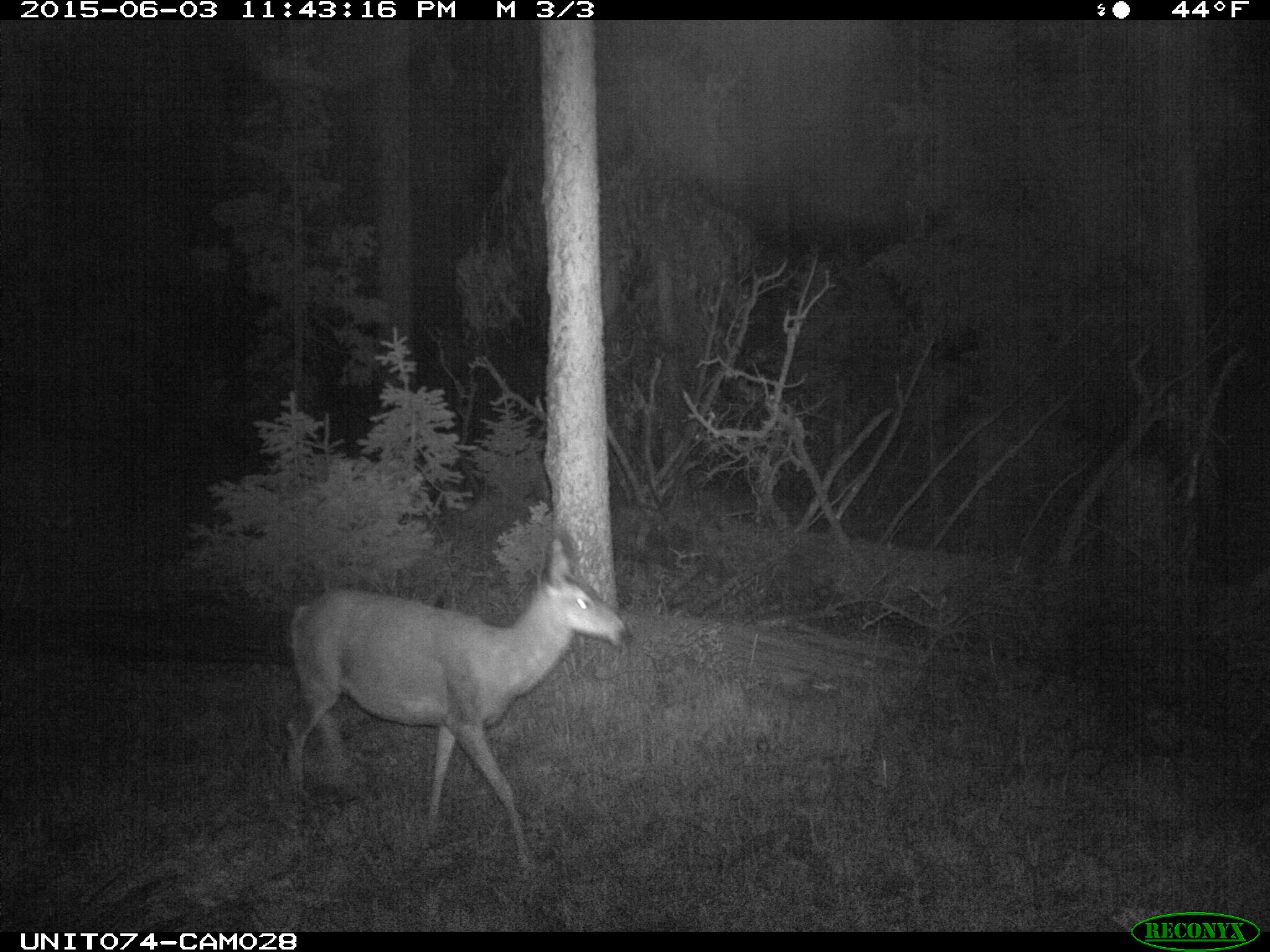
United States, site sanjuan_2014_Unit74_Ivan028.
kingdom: Animalia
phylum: Chordata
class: Mammalia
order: Artiodactyla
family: Cervidae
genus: Odocoileus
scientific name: Odocoileus hemionus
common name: mule deer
Odocoileus hemionus (mule deer).